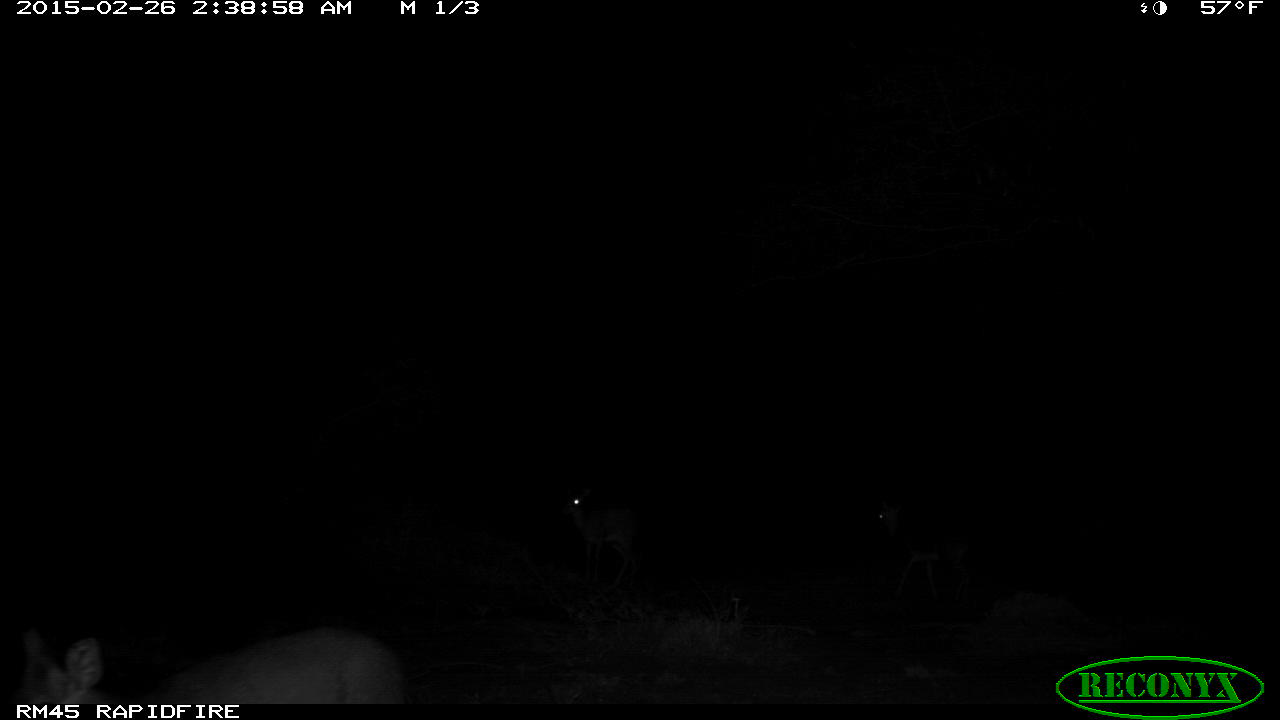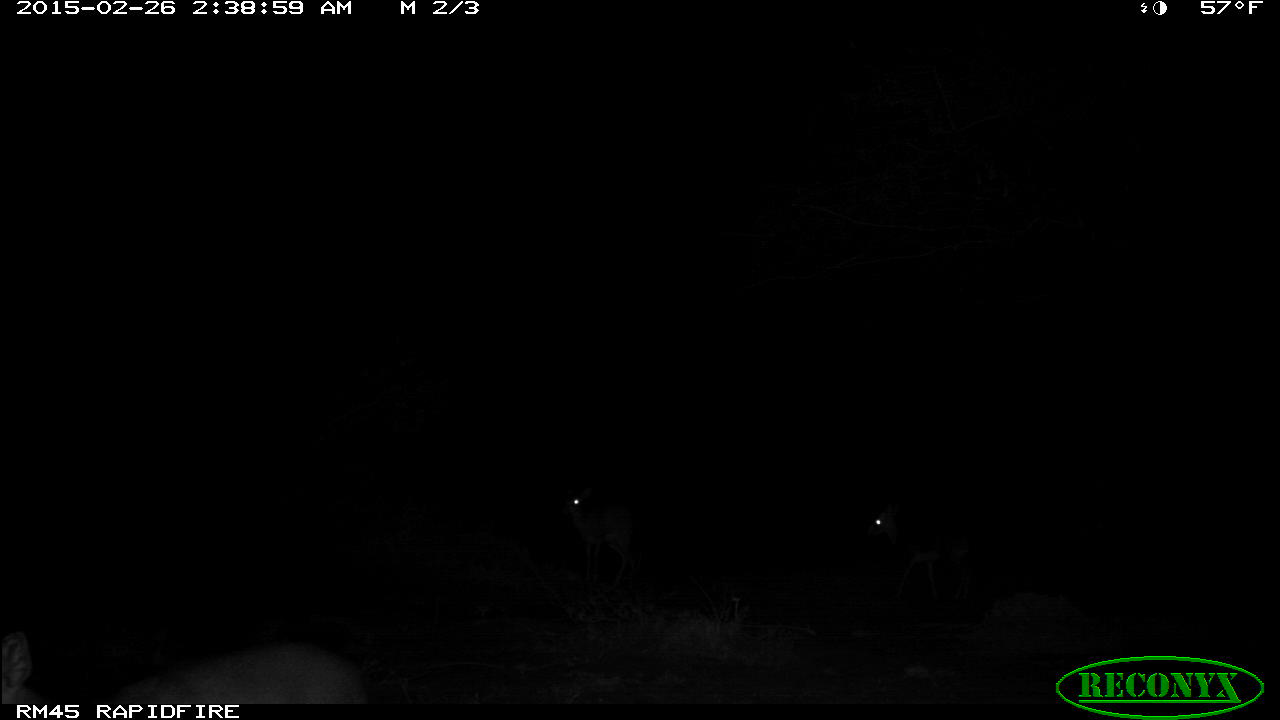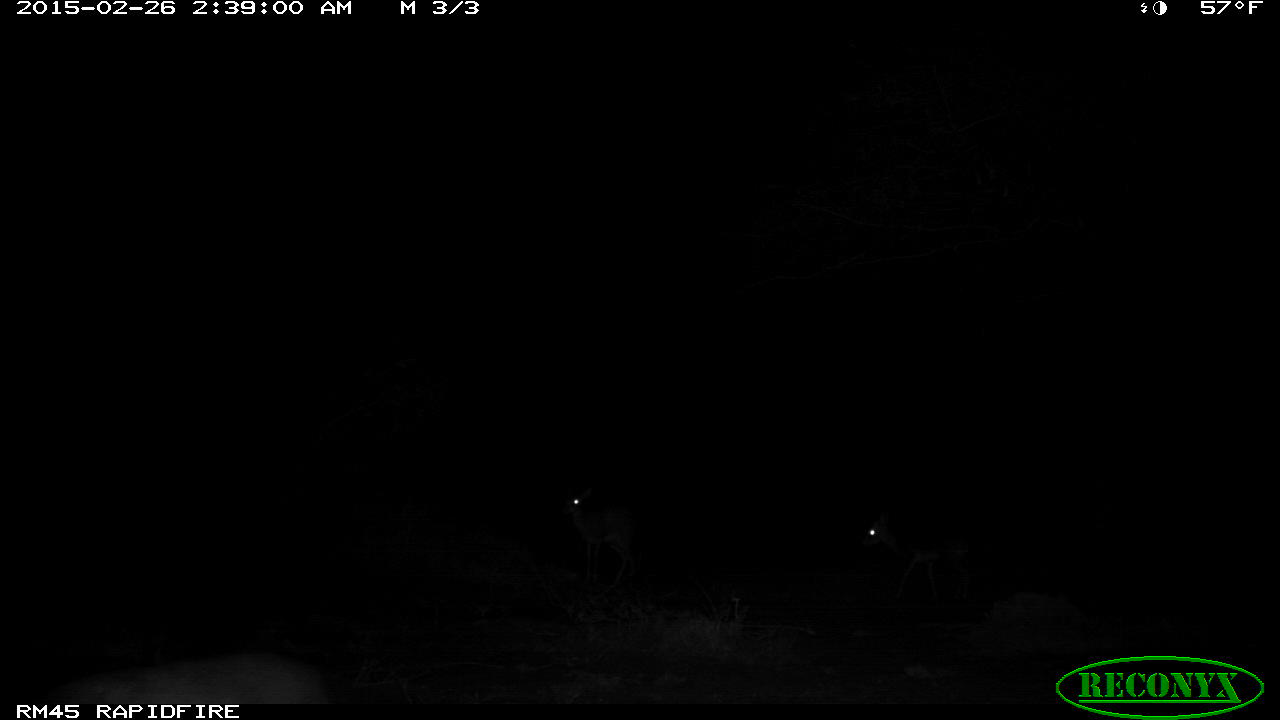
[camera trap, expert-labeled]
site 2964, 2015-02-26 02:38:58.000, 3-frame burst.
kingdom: Animalia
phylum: Chordata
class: Mammalia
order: Artiodactyla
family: Bovidae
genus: Madoqua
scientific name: Madoqua guentheri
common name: günther's dik-dik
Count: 3.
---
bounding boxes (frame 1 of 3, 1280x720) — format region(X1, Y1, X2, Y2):
madoqua guentheri: region(15, 622, 407, 704); region(874, 502, 973, 602); region(559, 486, 641, 588)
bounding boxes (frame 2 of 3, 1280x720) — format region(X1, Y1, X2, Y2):
madoqua guentheri: region(1, 628, 368, 701); region(865, 502, 973, 604); region(561, 486, 638, 581)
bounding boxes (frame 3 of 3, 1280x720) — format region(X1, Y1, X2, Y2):
madoqua guentheri: region(34, 650, 331, 704); region(862, 512, 972, 605); region(561, 487, 637, 582)